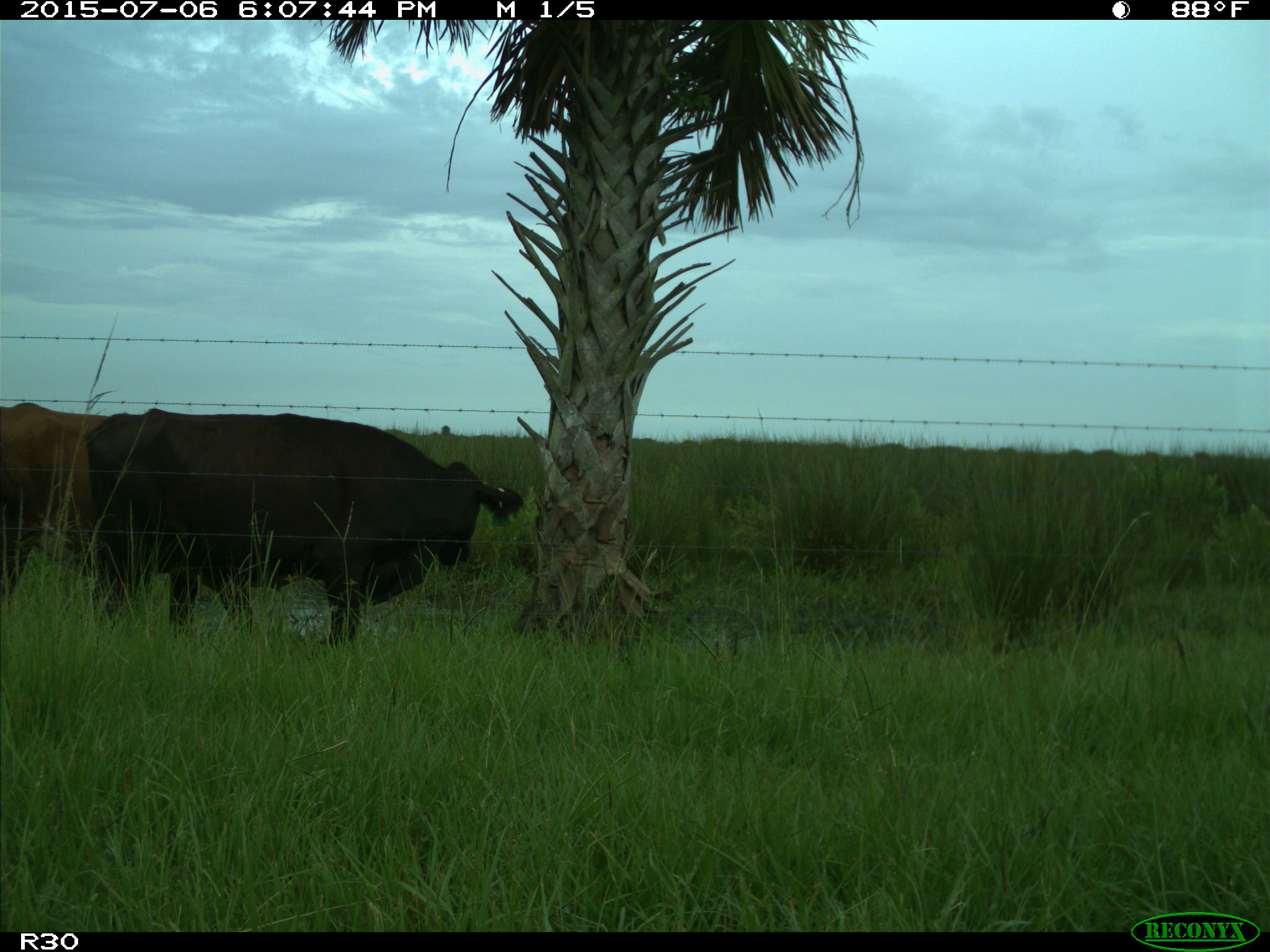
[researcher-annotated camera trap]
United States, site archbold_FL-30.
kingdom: Animalia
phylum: Chordata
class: Mammalia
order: Artiodactyla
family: Bovidae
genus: Bos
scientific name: Bos taurus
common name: domestic cow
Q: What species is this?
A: Bos taurus (domestic cow).